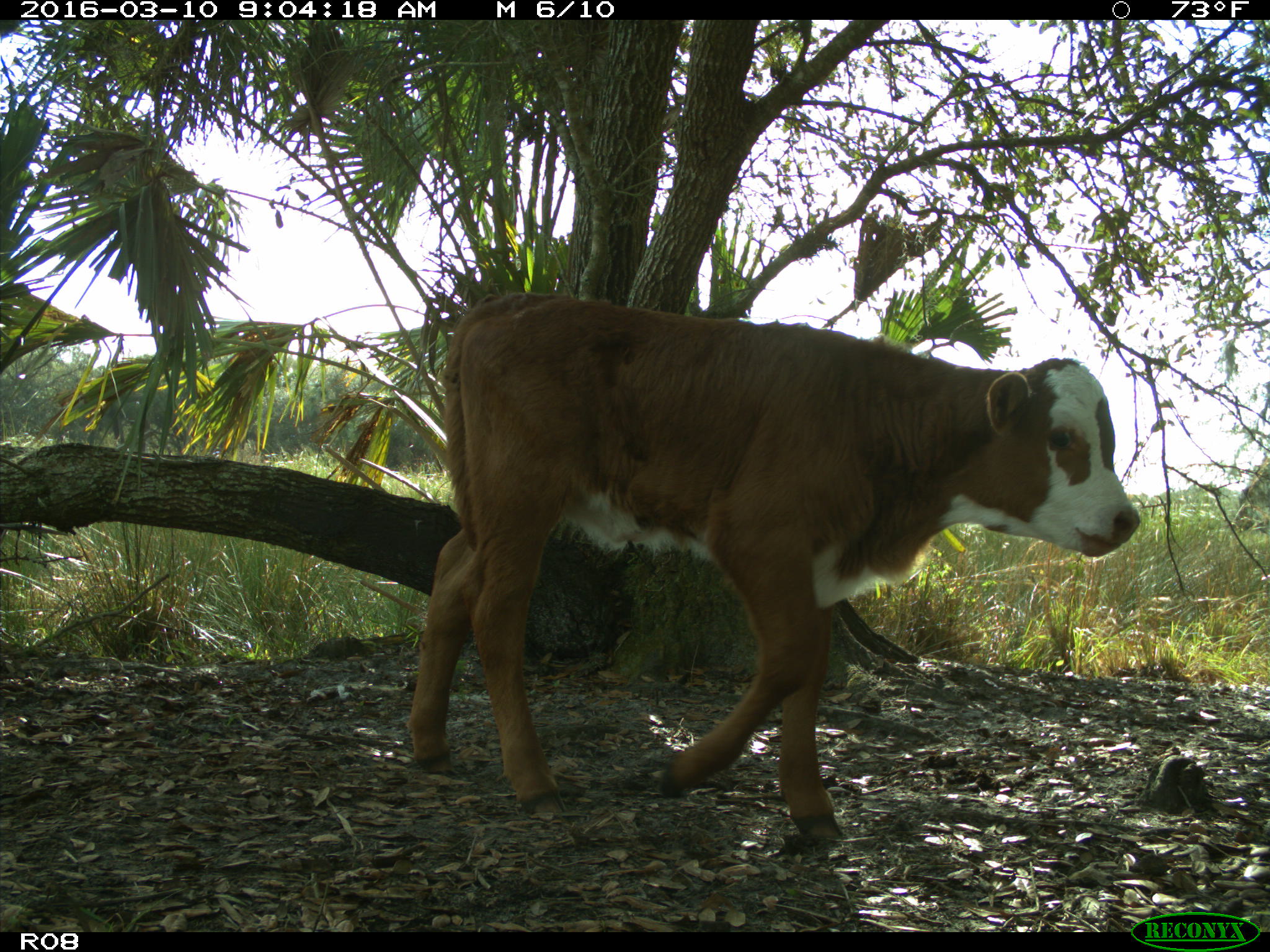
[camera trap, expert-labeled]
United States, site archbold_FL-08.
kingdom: Animalia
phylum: Chordata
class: Mammalia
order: Artiodactyla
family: Bovidae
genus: Bos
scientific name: Bos taurus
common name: domestic cow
Bos taurus (domestic cow).